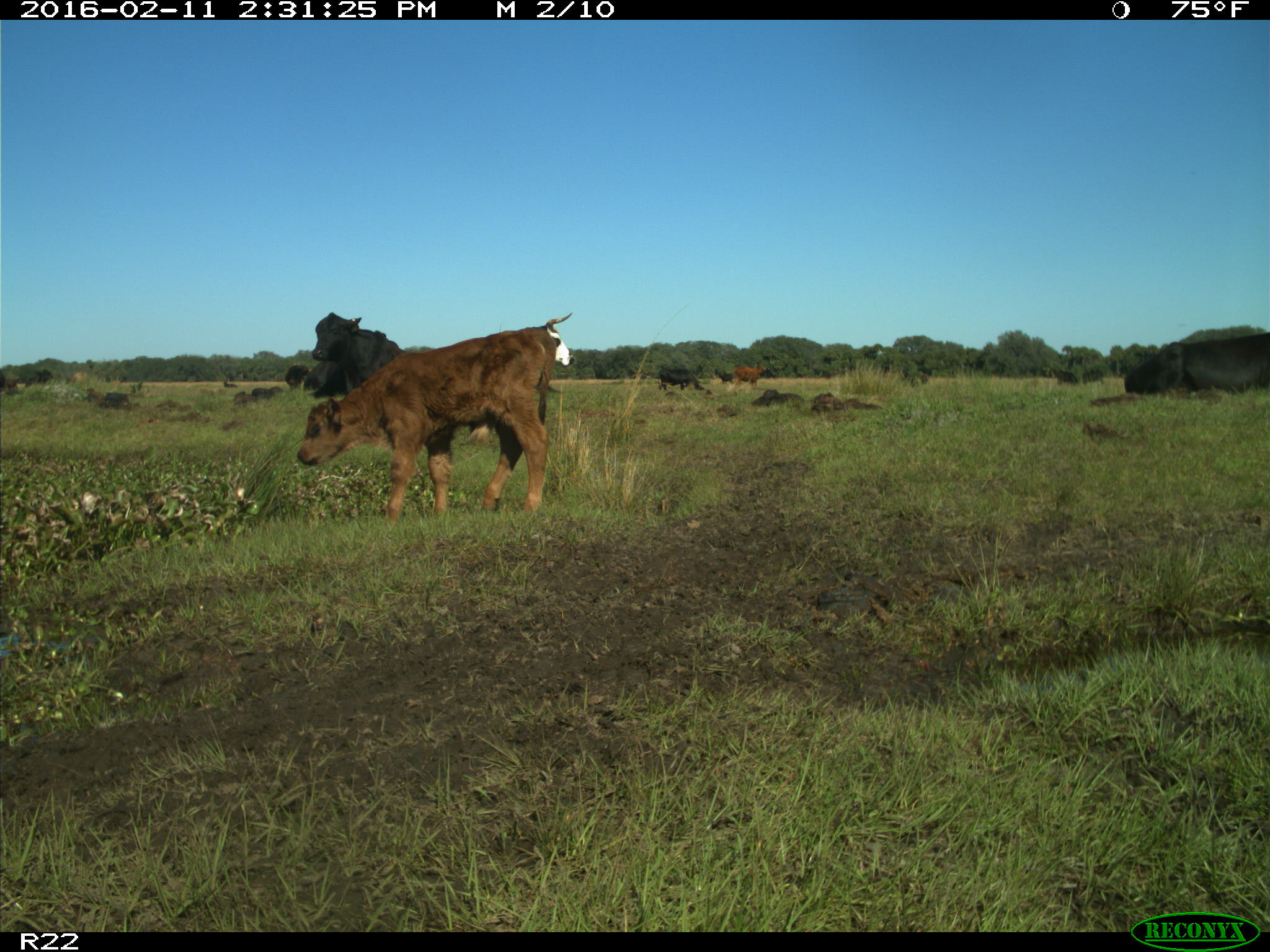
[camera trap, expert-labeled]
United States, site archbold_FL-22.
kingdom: Animalia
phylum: Chordata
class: Mammalia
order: Artiodactyla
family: Bovidae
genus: Bos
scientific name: Bos taurus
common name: domestic cow